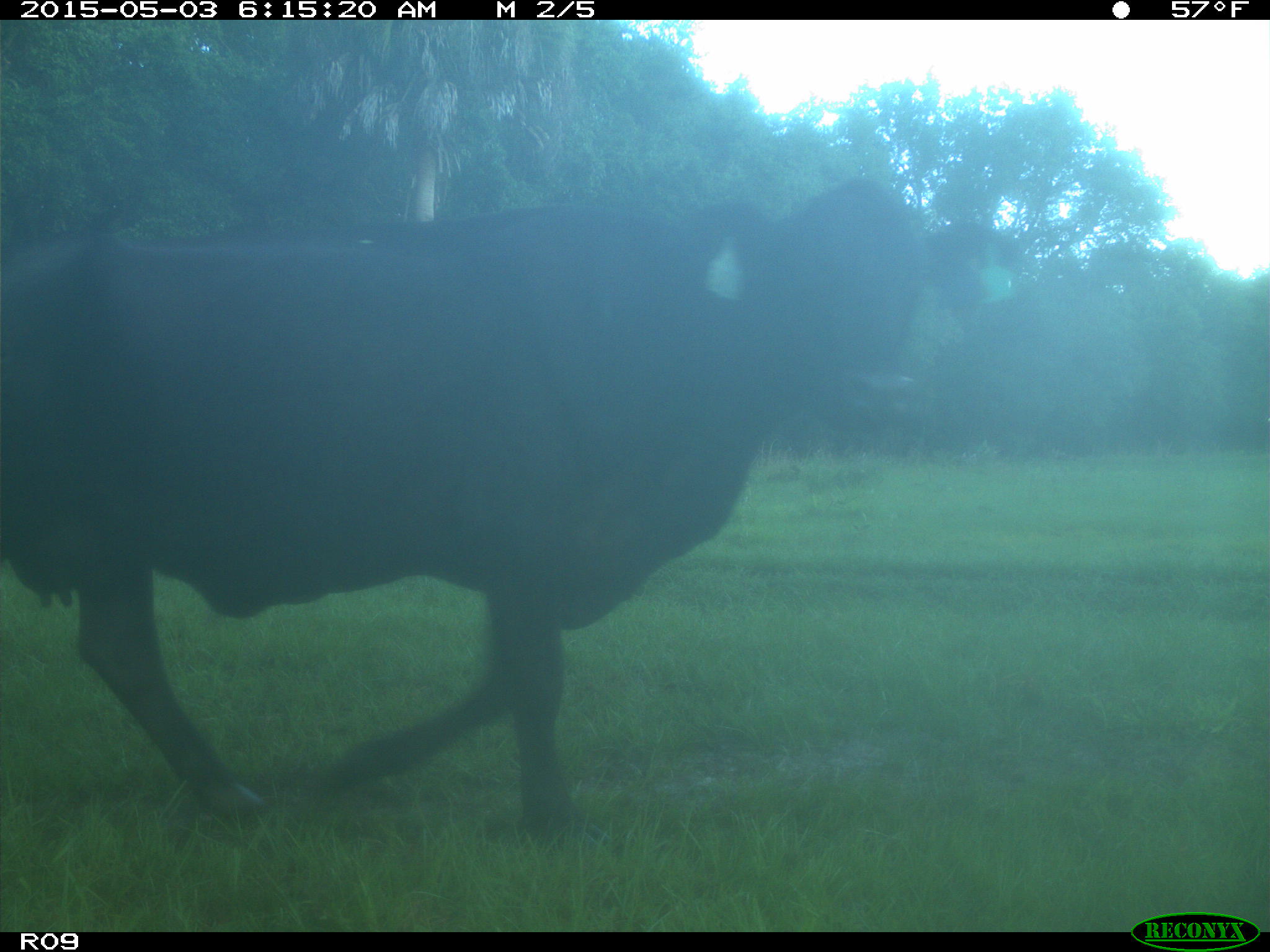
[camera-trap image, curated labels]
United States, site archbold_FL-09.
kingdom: Animalia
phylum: Chordata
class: Mammalia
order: Artiodactyla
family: Bovidae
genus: Bos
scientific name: Bos taurus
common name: domestic cow